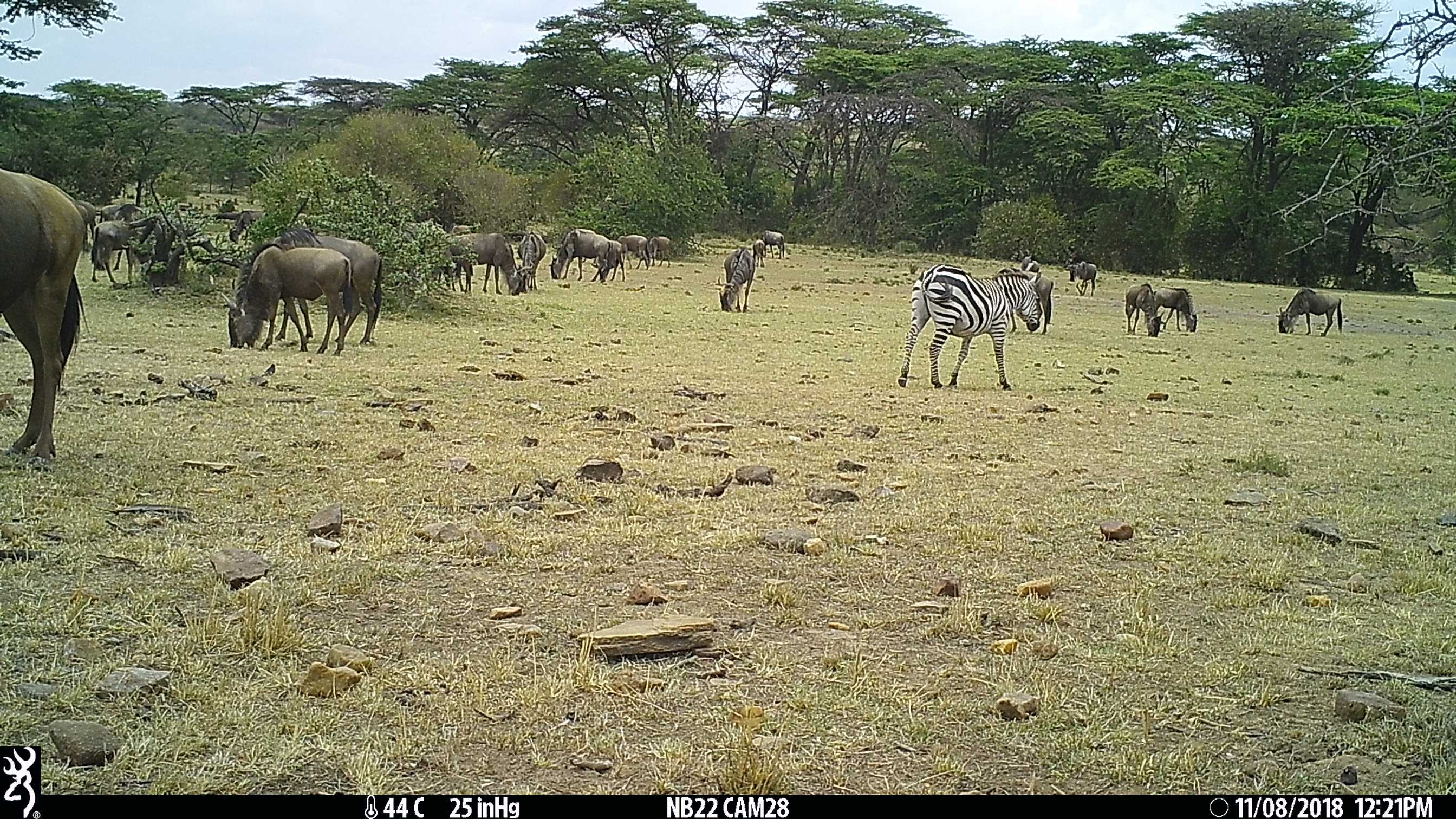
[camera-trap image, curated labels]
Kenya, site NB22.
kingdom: Animalia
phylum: Chordata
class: Mammalia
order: Artiodactyla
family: Bovidae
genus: Connochaetes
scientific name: Connochaetes taurinus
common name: blue wildebeest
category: wildebeest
Wildebeest (blue wildebeest) (Connochaetes taurinus).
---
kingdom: Animalia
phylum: Chordata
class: Mammalia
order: Perissodactyla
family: Equidae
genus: Equus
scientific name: Equus quagga burchellii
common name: burchell's zebra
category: zebra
Zebra (burchell's zebra) (Equus quagga burchellii).